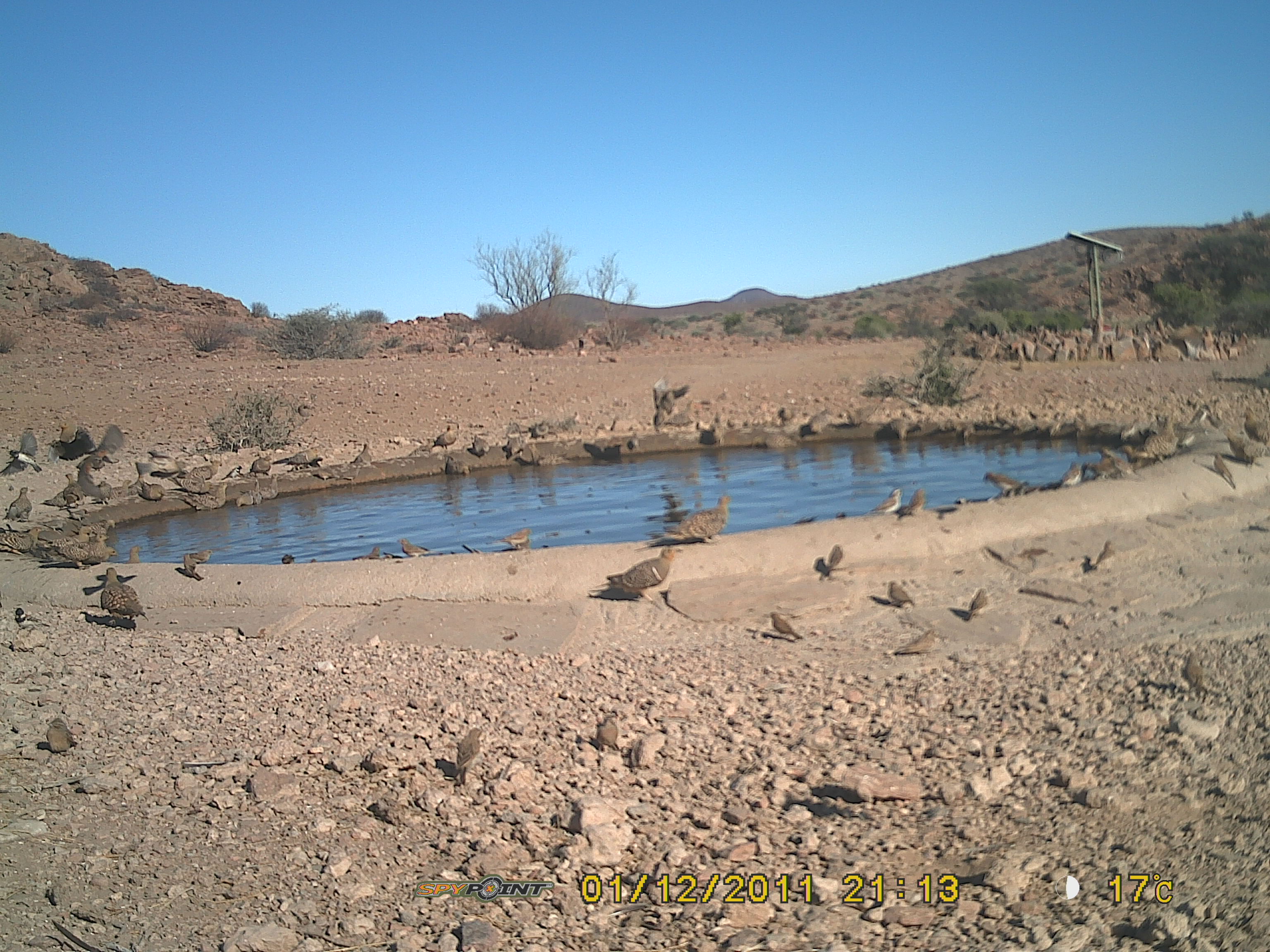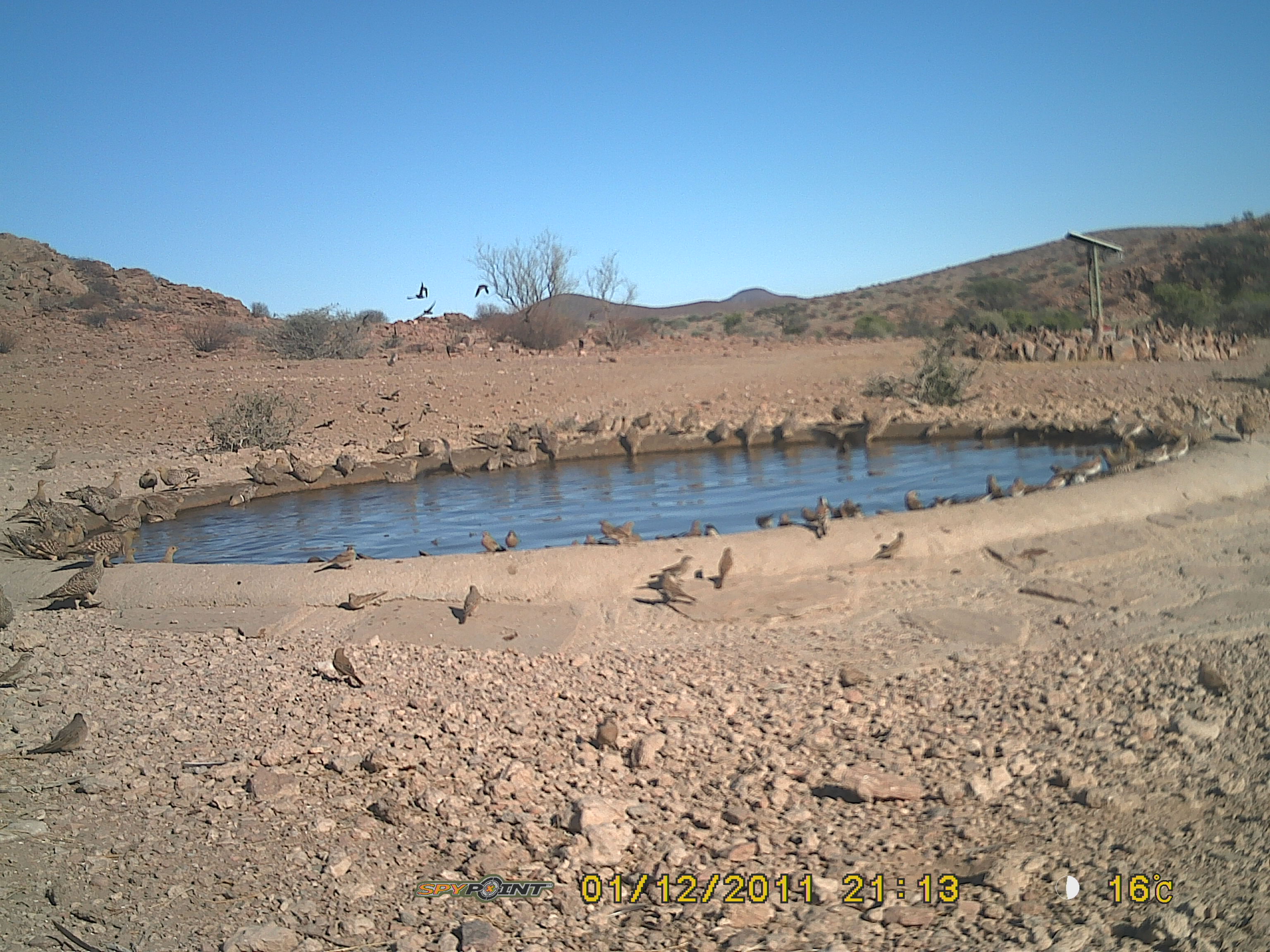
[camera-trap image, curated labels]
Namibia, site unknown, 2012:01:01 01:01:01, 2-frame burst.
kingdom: Animalia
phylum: Chordata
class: Aves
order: Pterocliformes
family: Pteroclidae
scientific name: Pteroclidae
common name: sandgrouse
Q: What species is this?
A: Pteroclidae (sandgrouse).